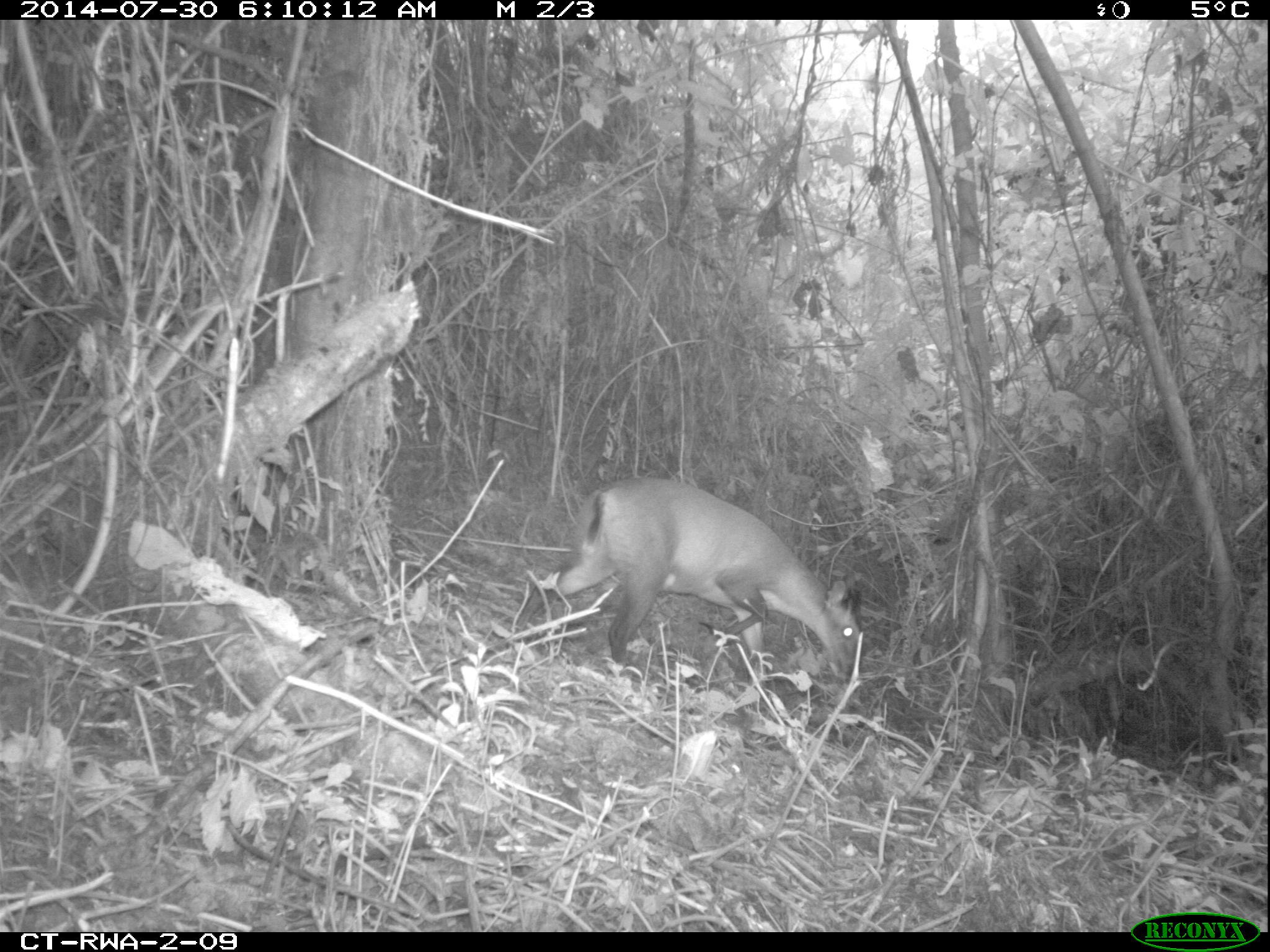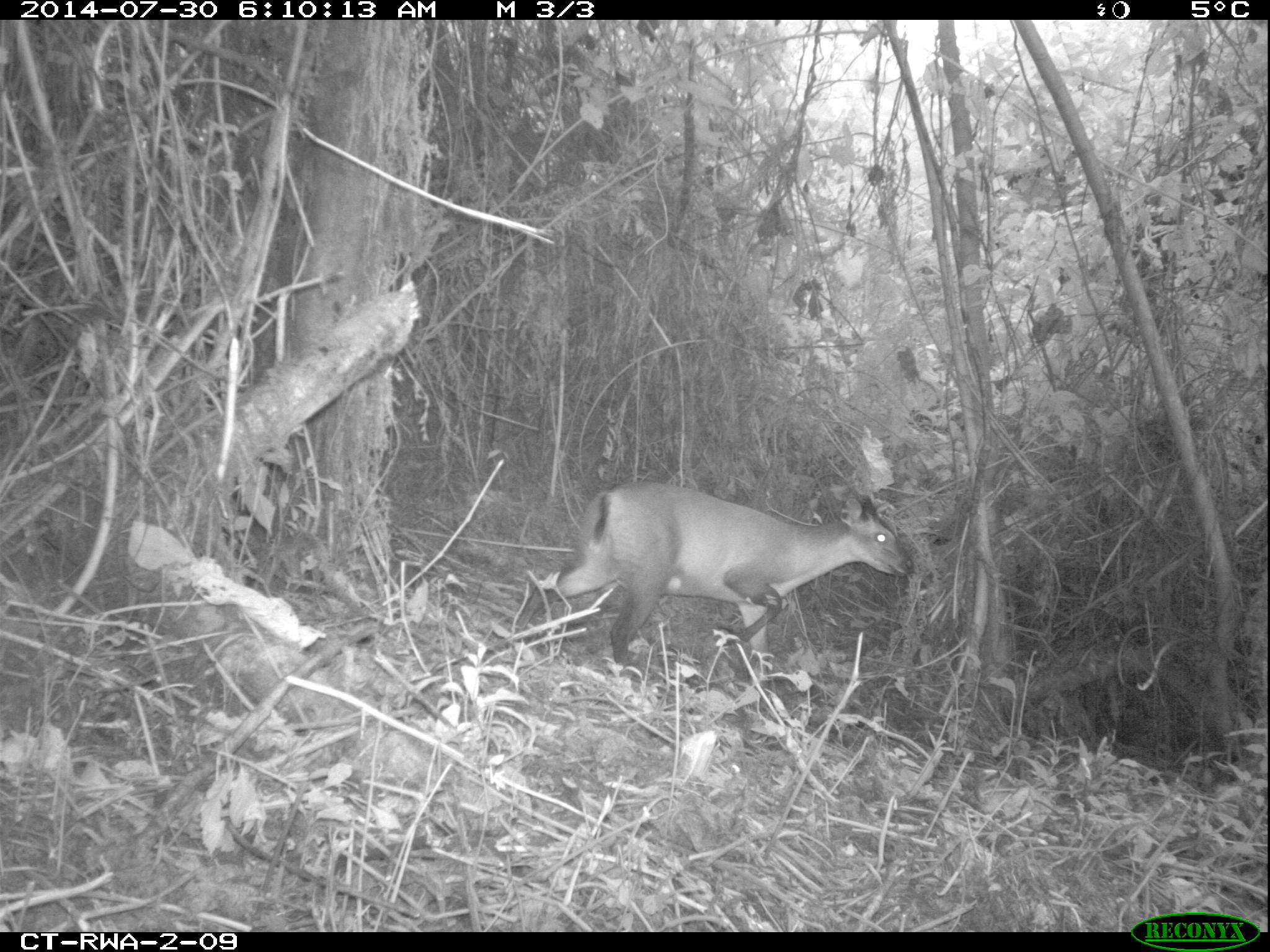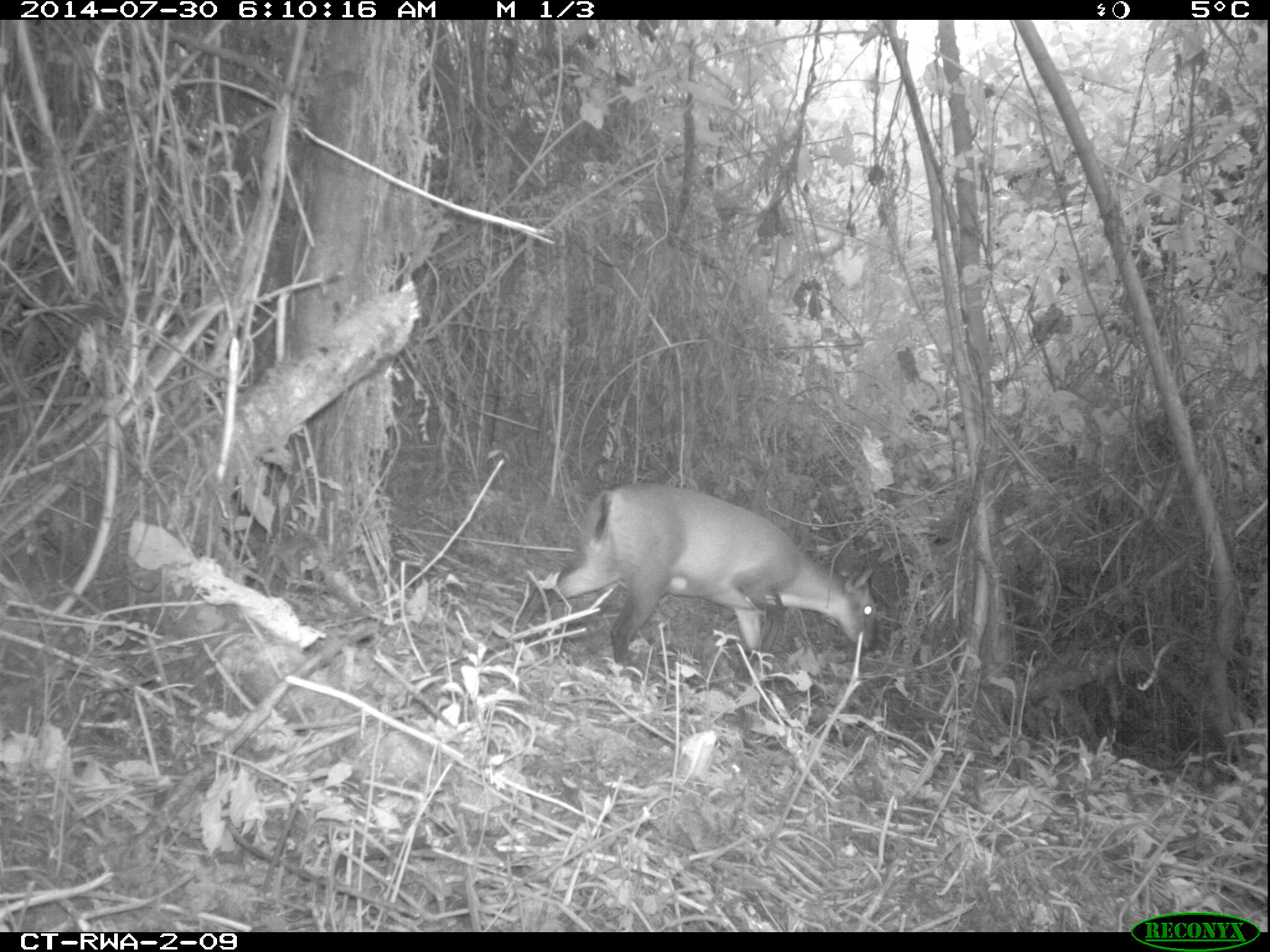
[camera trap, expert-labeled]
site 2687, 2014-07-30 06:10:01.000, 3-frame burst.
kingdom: Animalia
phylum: Chordata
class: Mammalia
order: Artiodactyla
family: Bovidae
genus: Cephalophus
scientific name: Cephalophus nigrifrons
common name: black-fronted duiker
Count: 1.